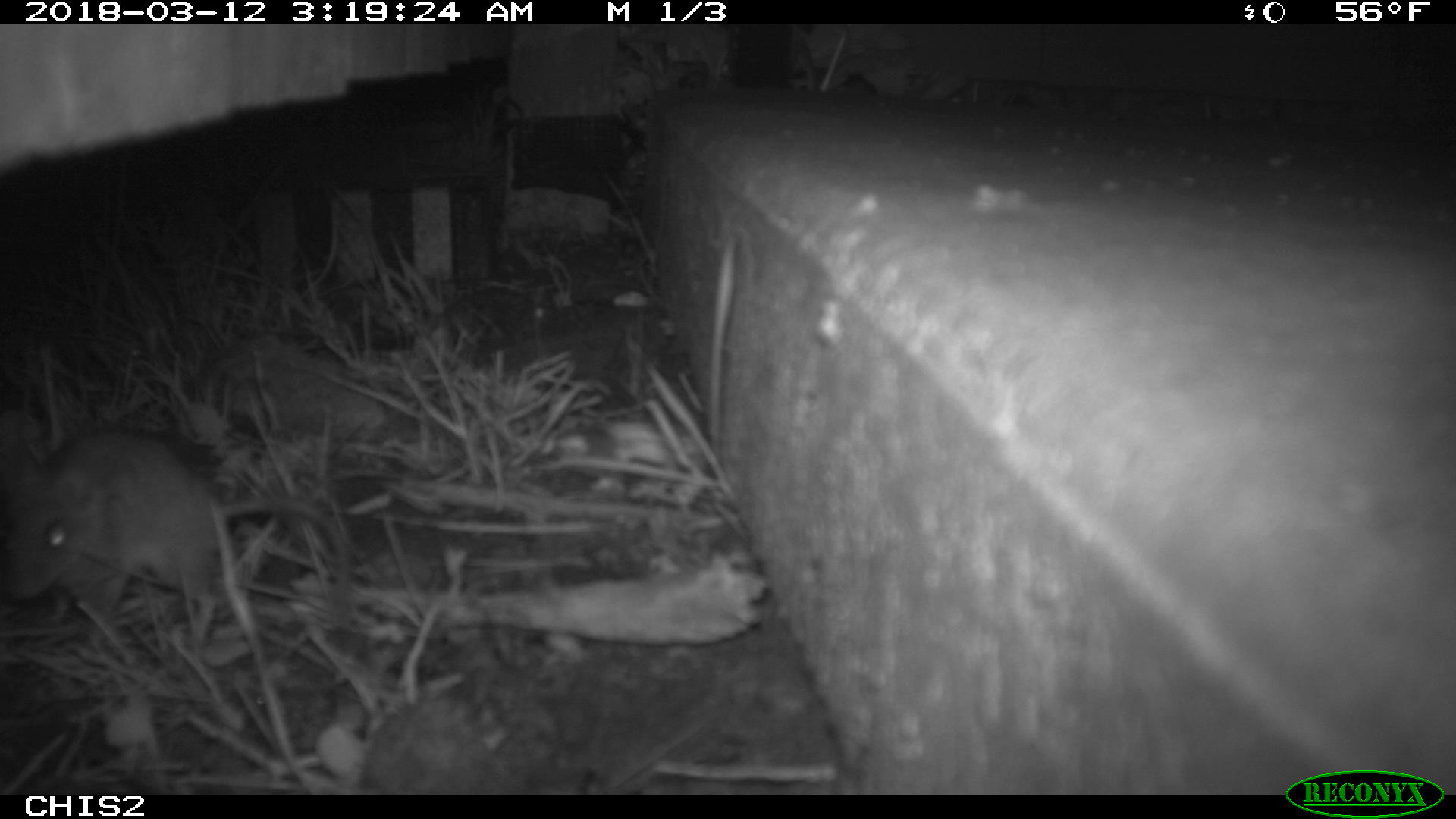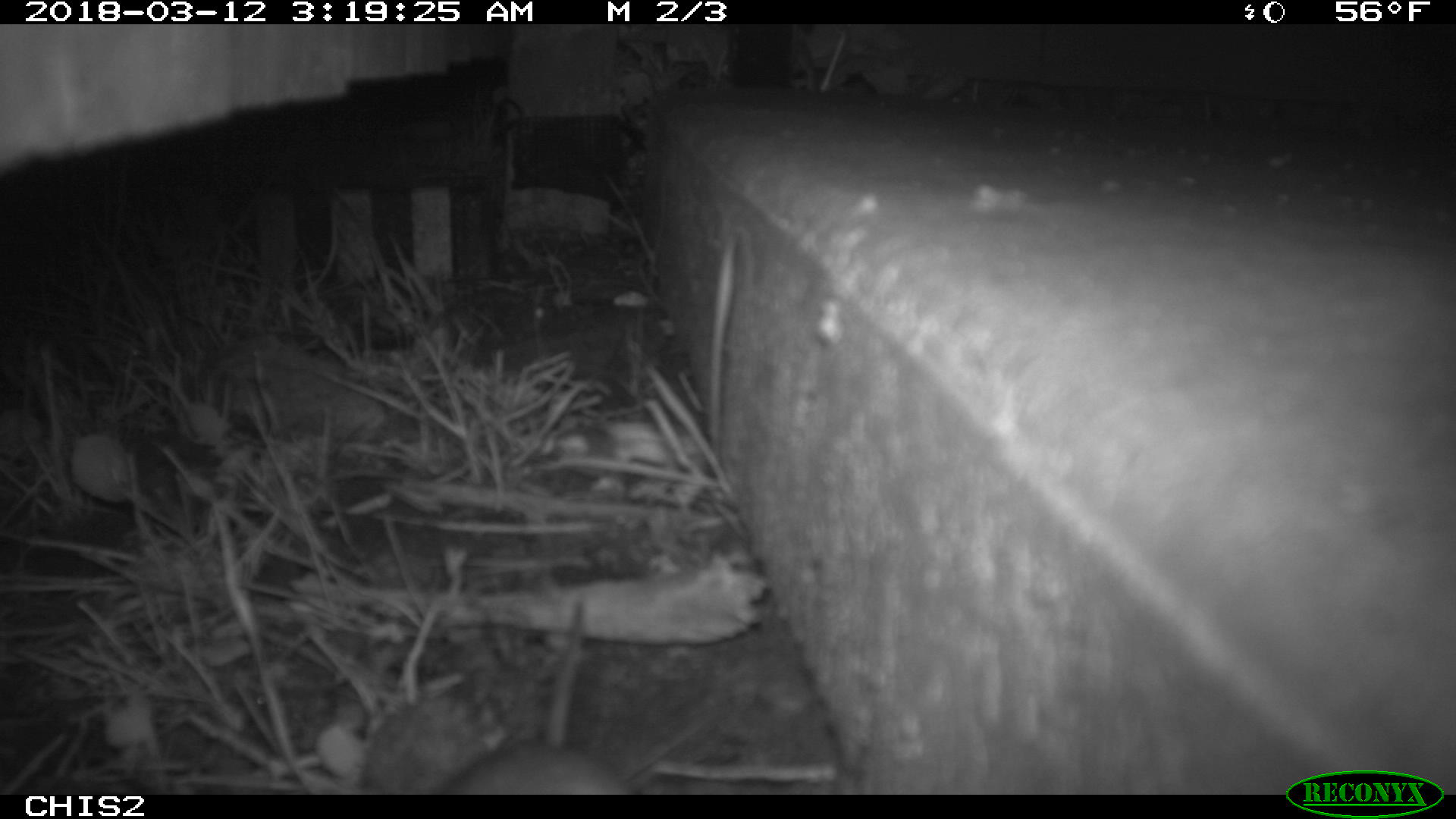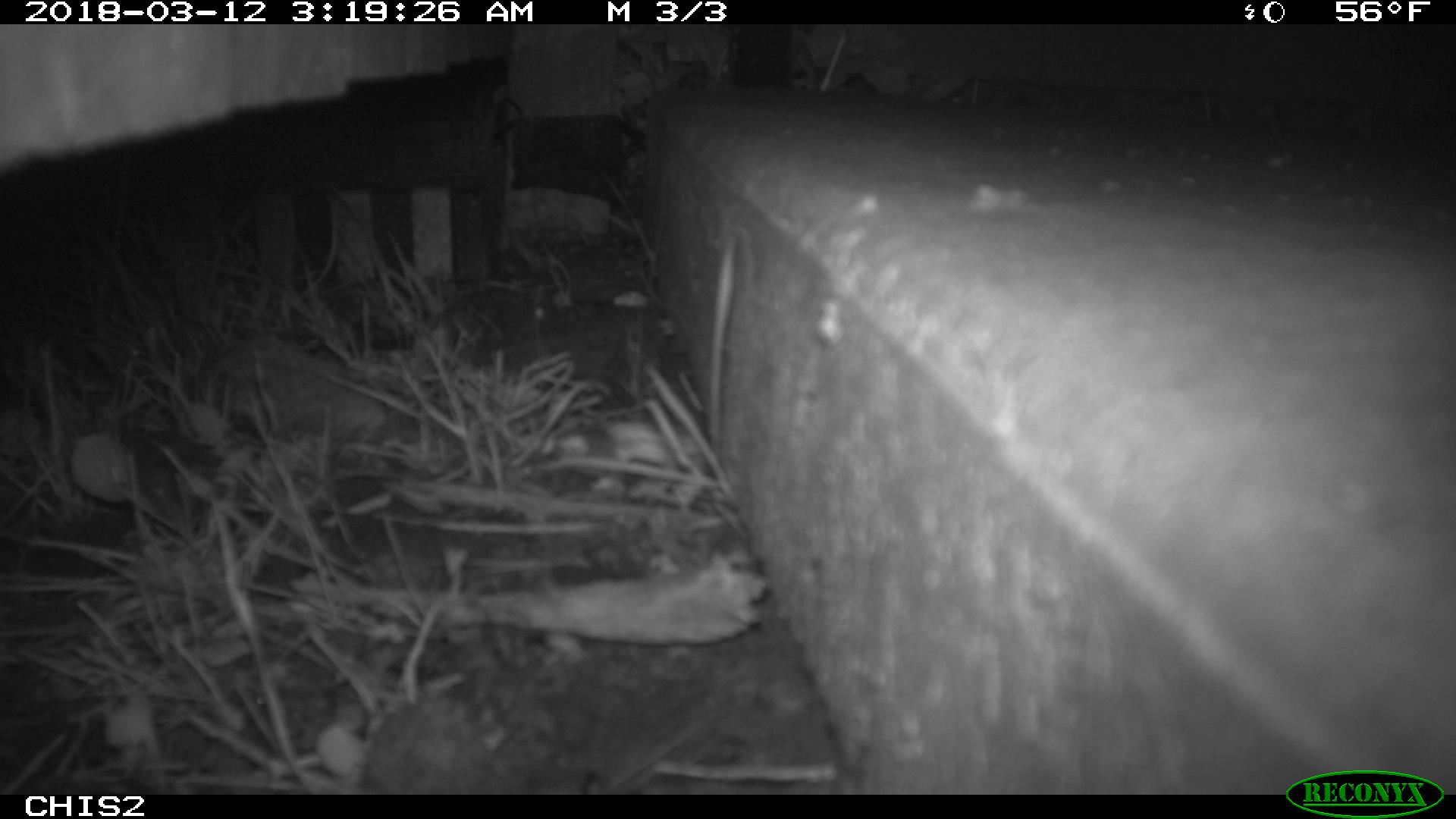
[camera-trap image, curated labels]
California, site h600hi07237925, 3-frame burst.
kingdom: Animalia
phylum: Chordata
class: Mammalia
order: Rodentia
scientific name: Rodentia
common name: rodent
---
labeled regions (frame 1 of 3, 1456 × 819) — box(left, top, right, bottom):
rodent: box(0, 428, 352, 654)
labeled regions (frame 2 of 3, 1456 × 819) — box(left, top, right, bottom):
rodent: box(432, 598, 632, 794)